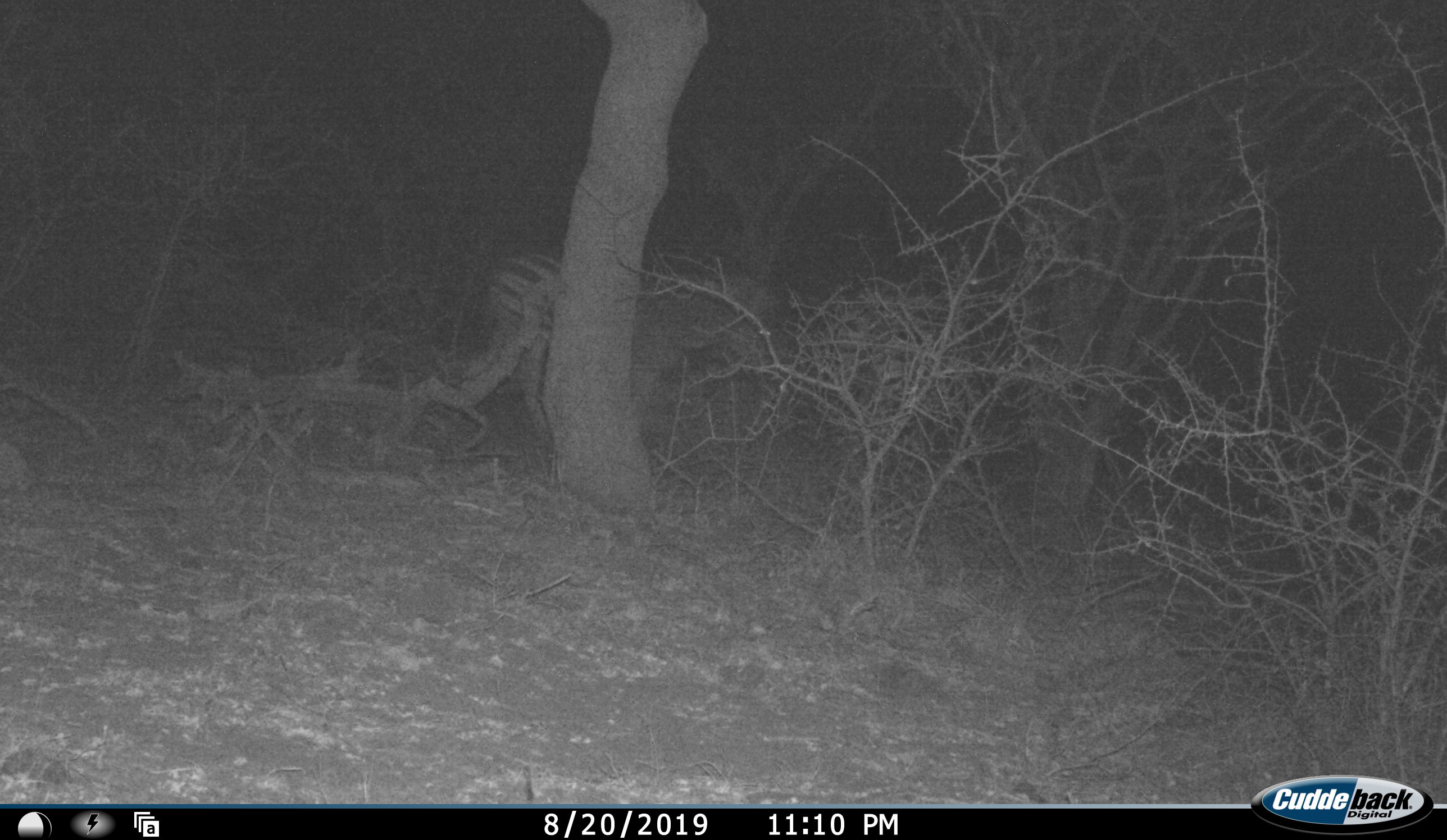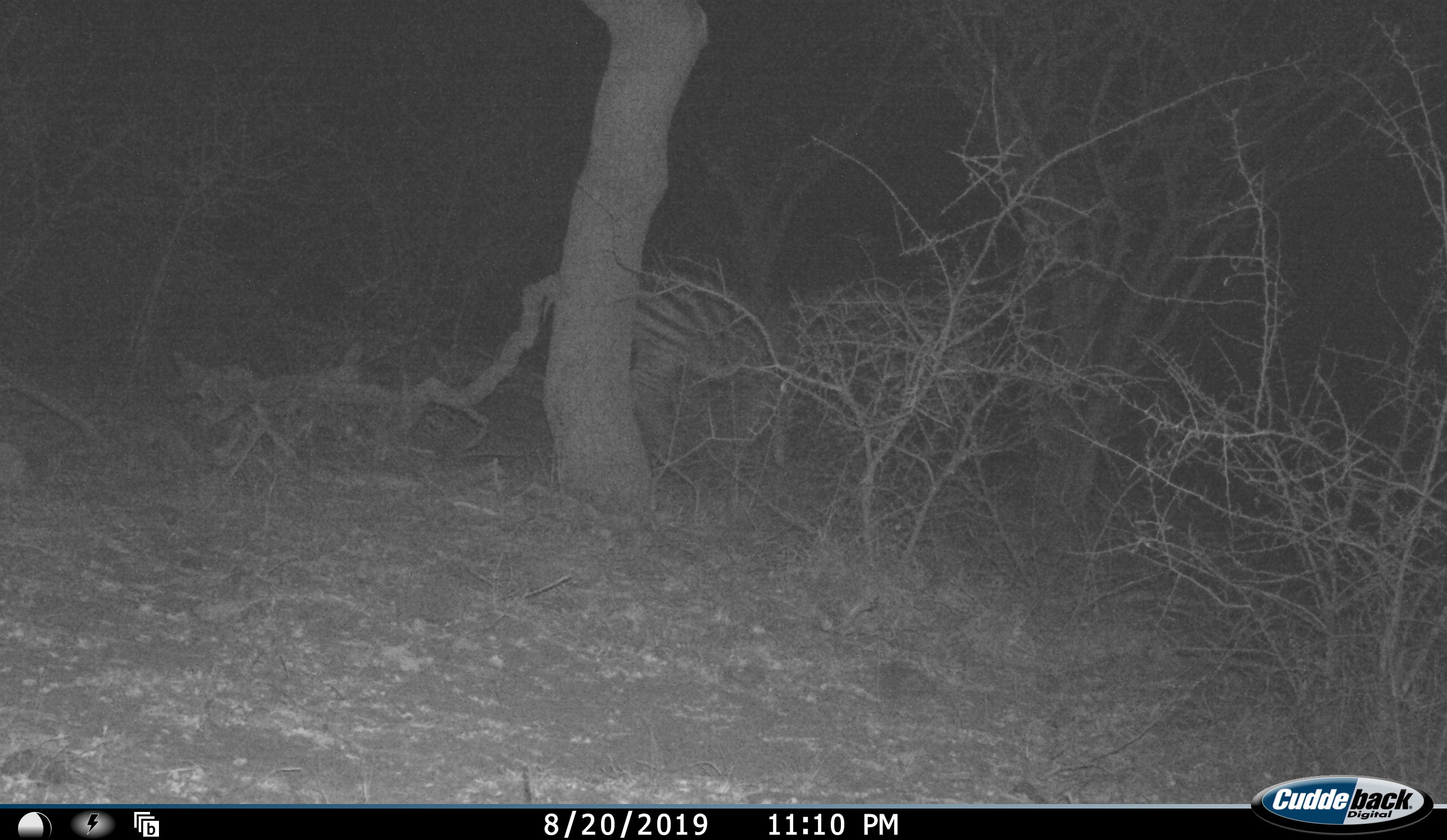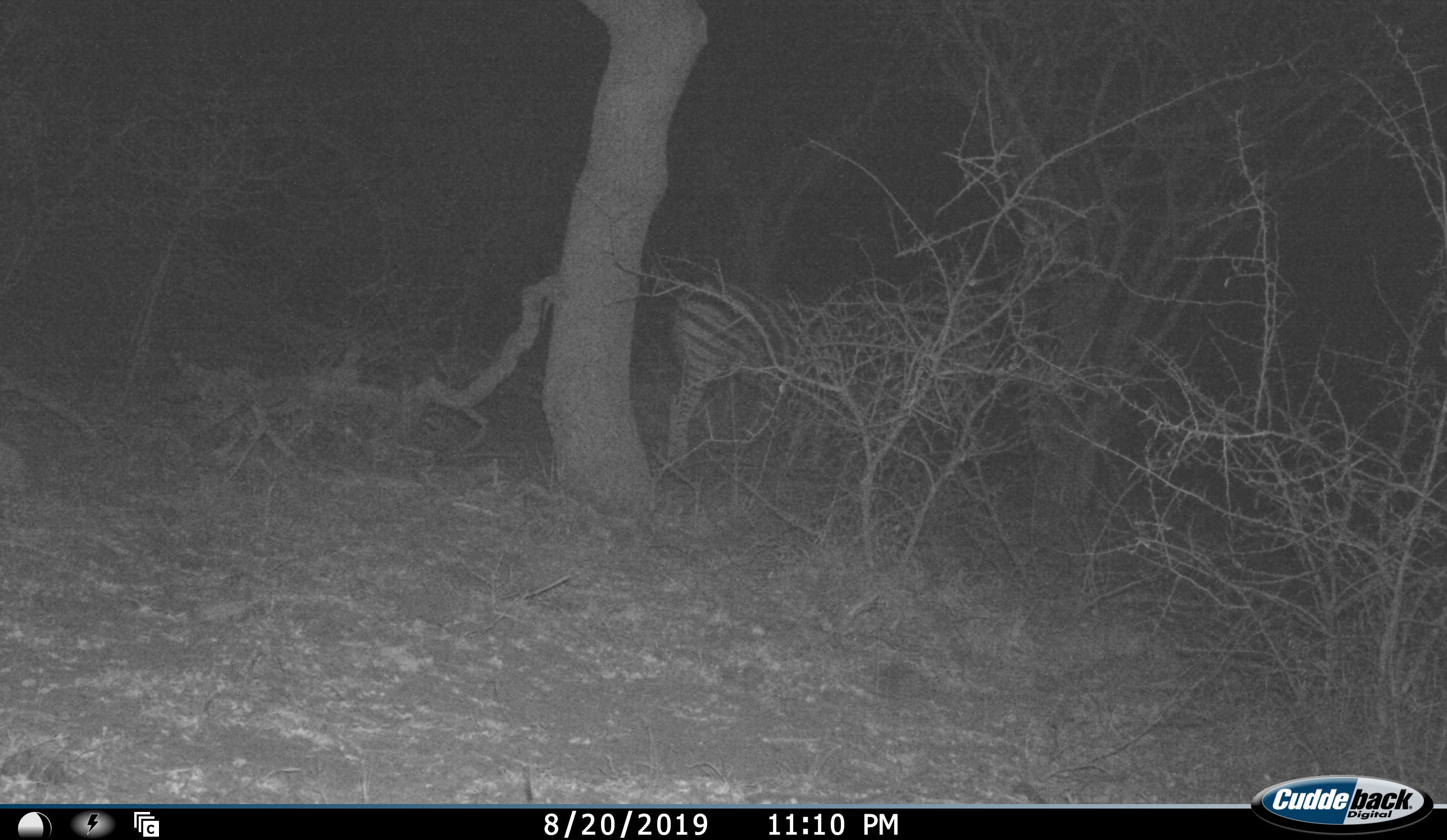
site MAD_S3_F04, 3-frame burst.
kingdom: Animalia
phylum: Chordata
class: Mammalia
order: Perissodactyla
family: Equidae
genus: Equus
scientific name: Equus quagga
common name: plains zebra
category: zebraplains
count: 1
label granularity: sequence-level